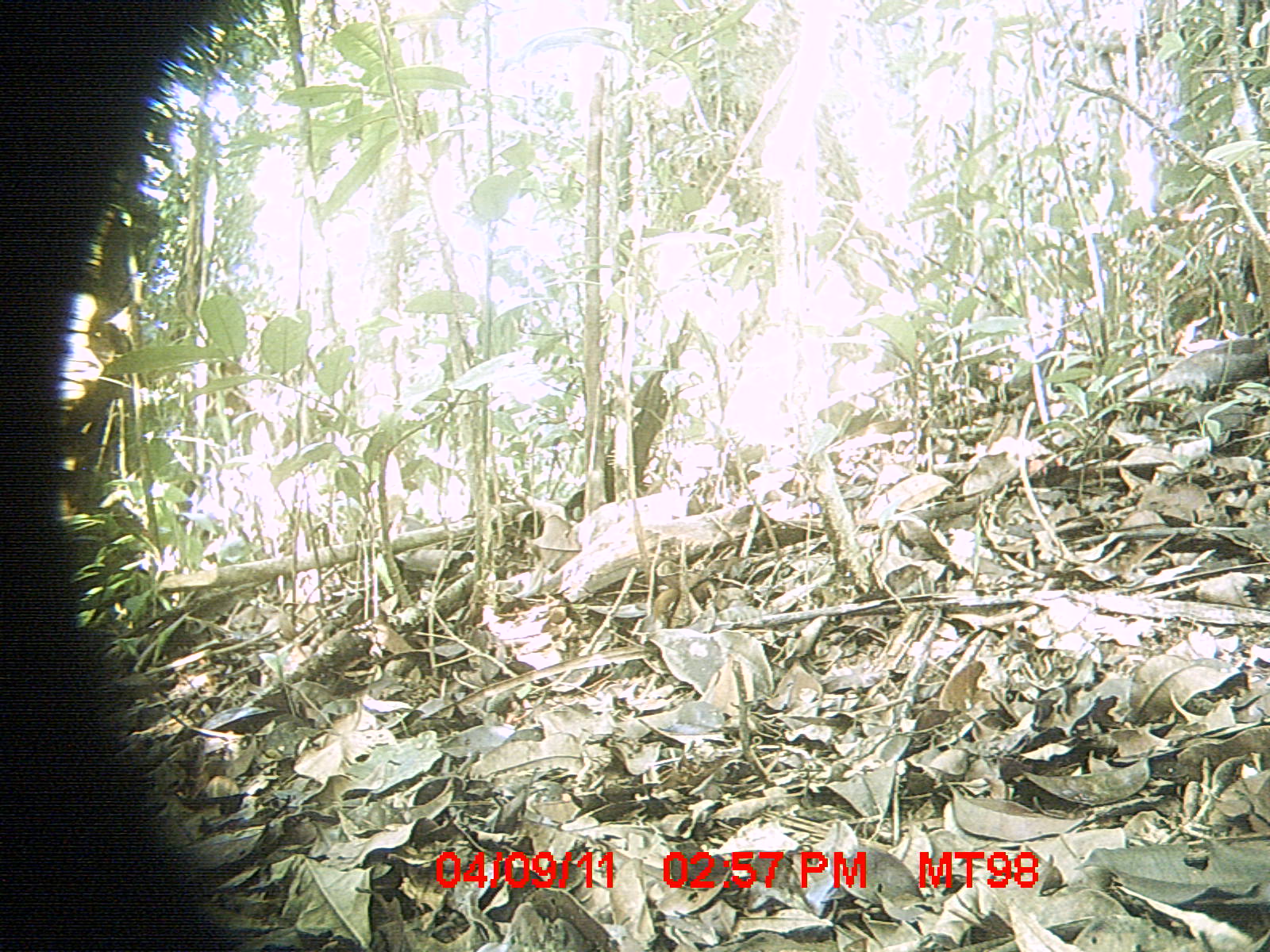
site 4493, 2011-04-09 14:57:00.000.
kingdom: Animalia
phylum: Chordata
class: Aves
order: Cuculiformes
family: Cuculidae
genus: Coua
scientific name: Coua serriana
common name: red-breasted coua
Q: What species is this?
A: Coua serriana (red-breasted coua).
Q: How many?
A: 1.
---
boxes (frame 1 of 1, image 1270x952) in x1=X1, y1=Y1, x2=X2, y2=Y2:
coua serriana: x1=0, y1=0, x2=269, y2=950